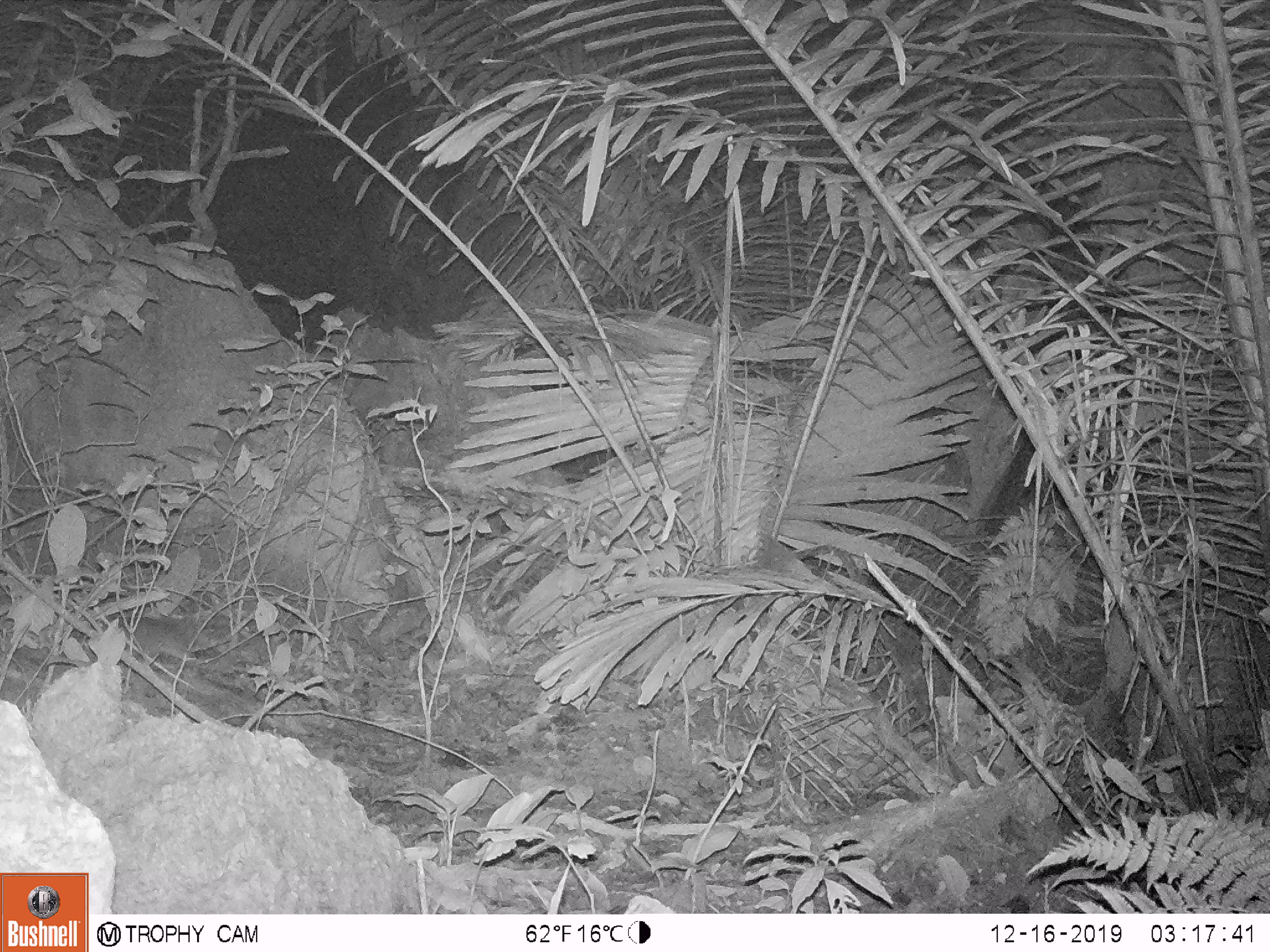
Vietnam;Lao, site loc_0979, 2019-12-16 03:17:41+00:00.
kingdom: Animalia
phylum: Chordata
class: Mammalia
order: Rodentia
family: Muridae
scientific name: Muridae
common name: old-world mice and rats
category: unidentified murid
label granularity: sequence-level